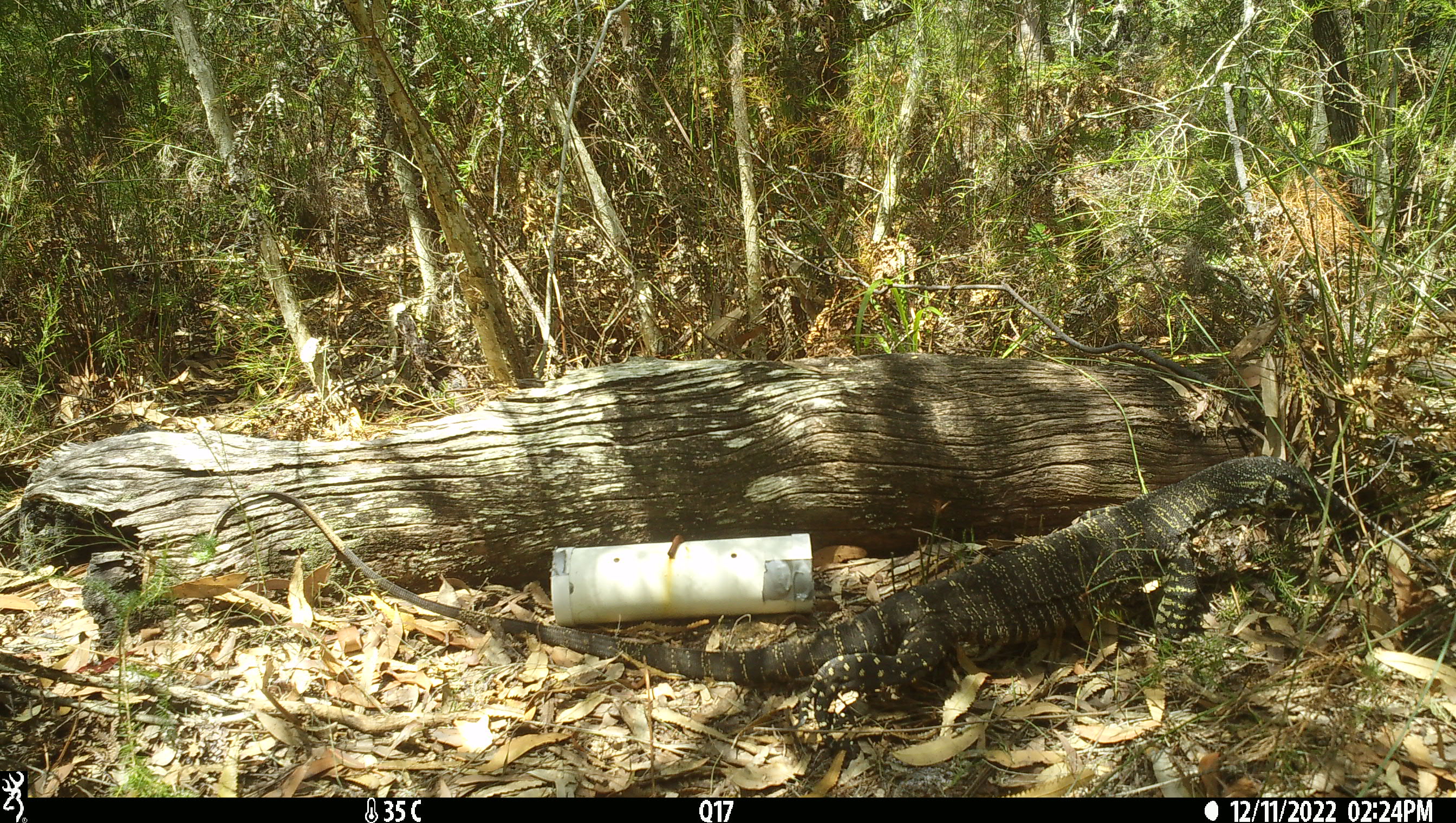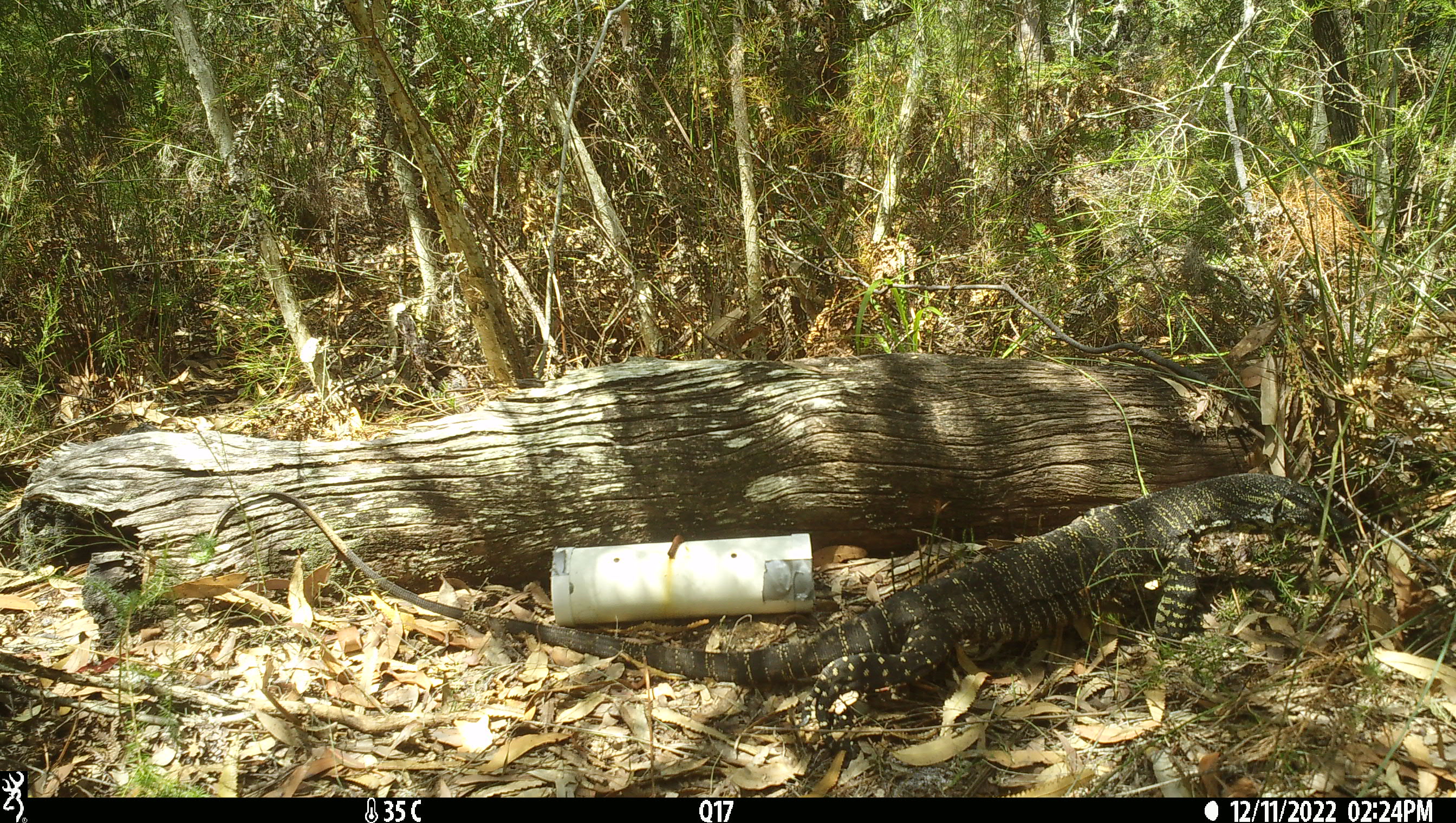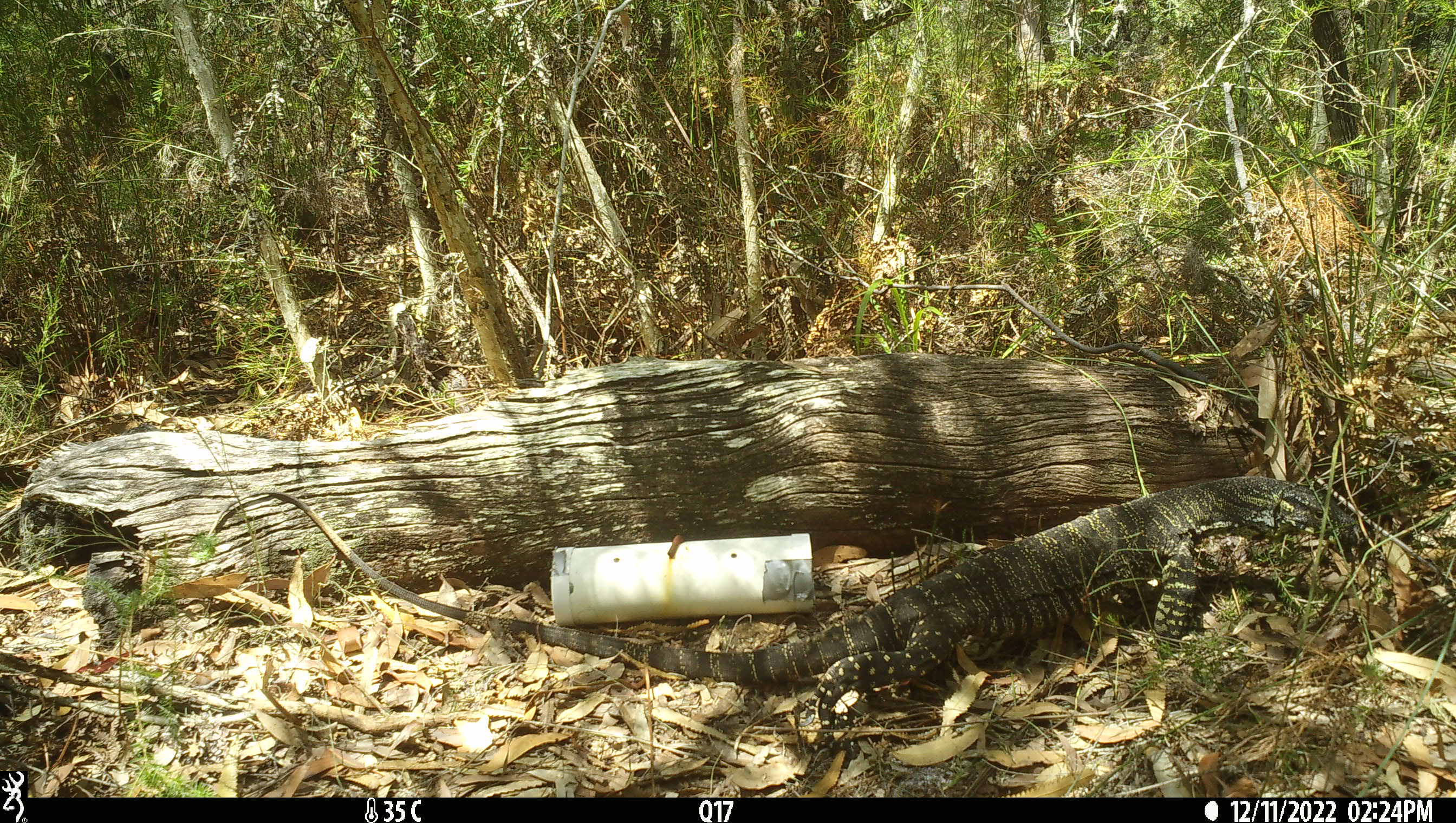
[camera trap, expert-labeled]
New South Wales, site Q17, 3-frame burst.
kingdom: Animalia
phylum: Chordata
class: Reptilia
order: Squamata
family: Varanidae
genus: Varanus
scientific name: Varanus varius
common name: lace monitor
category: goanna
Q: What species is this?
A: Goanna (lace monitor) (Varanus varius).